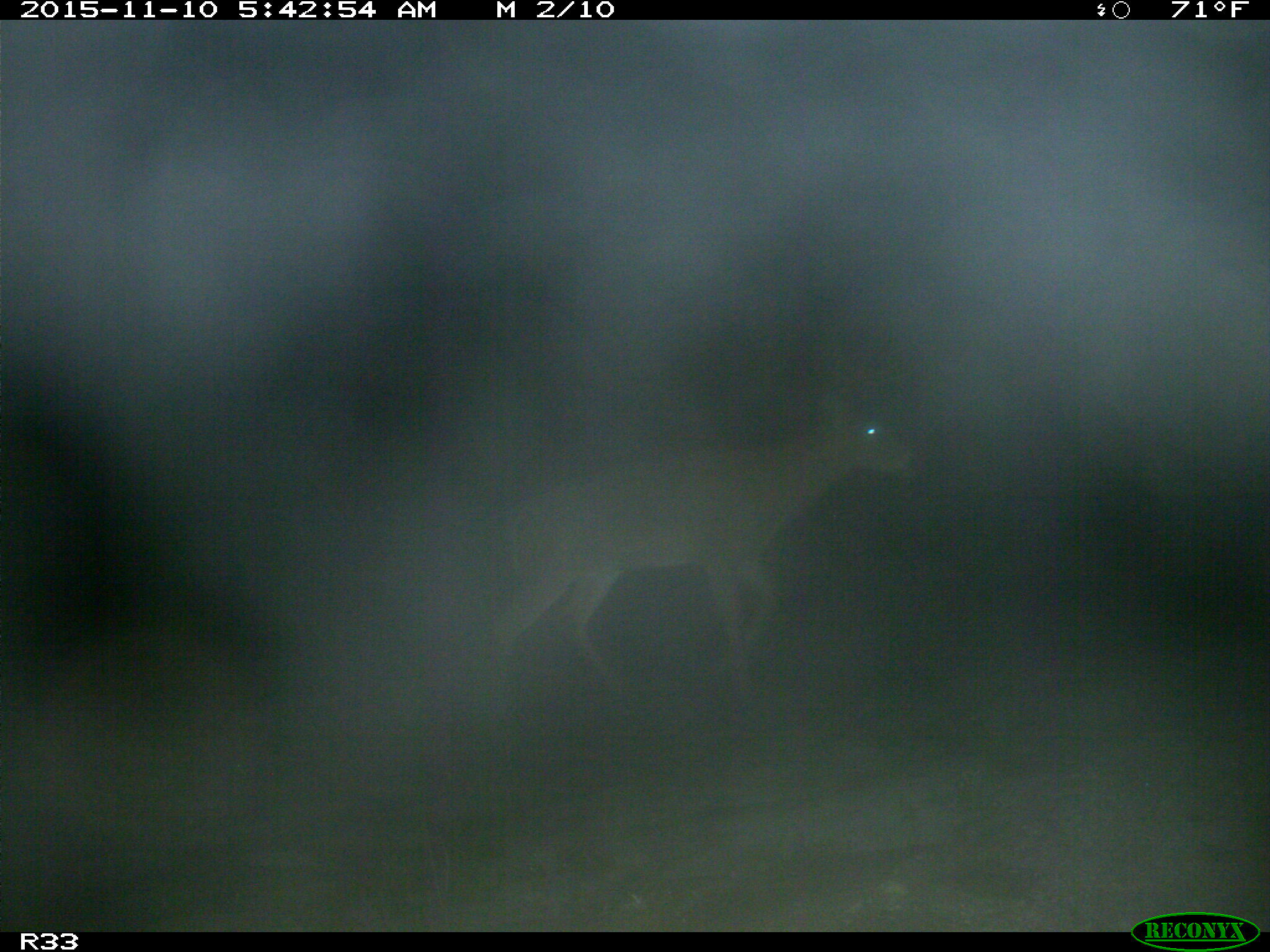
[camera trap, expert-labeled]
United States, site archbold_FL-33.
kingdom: Animalia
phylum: Chordata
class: Mammalia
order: Artiodactyla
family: Cervidae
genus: Odocoileus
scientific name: Odocoileus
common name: deer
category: unidentified deer